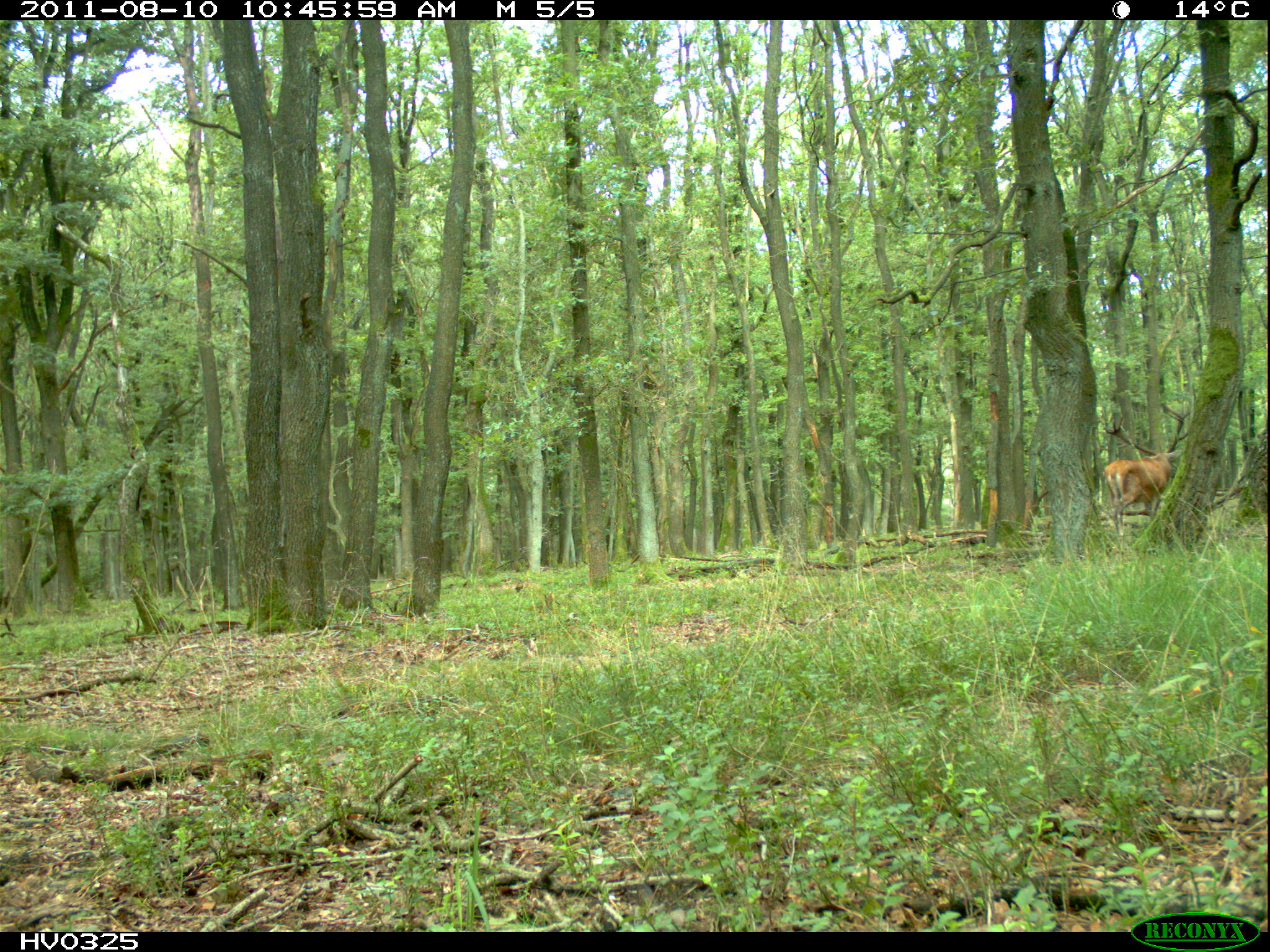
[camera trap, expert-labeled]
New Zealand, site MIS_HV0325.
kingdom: Animalia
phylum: Chordata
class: Mammalia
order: Artiodactyla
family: Cervidae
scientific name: Cervidae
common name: deer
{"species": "deer (Cervidae)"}